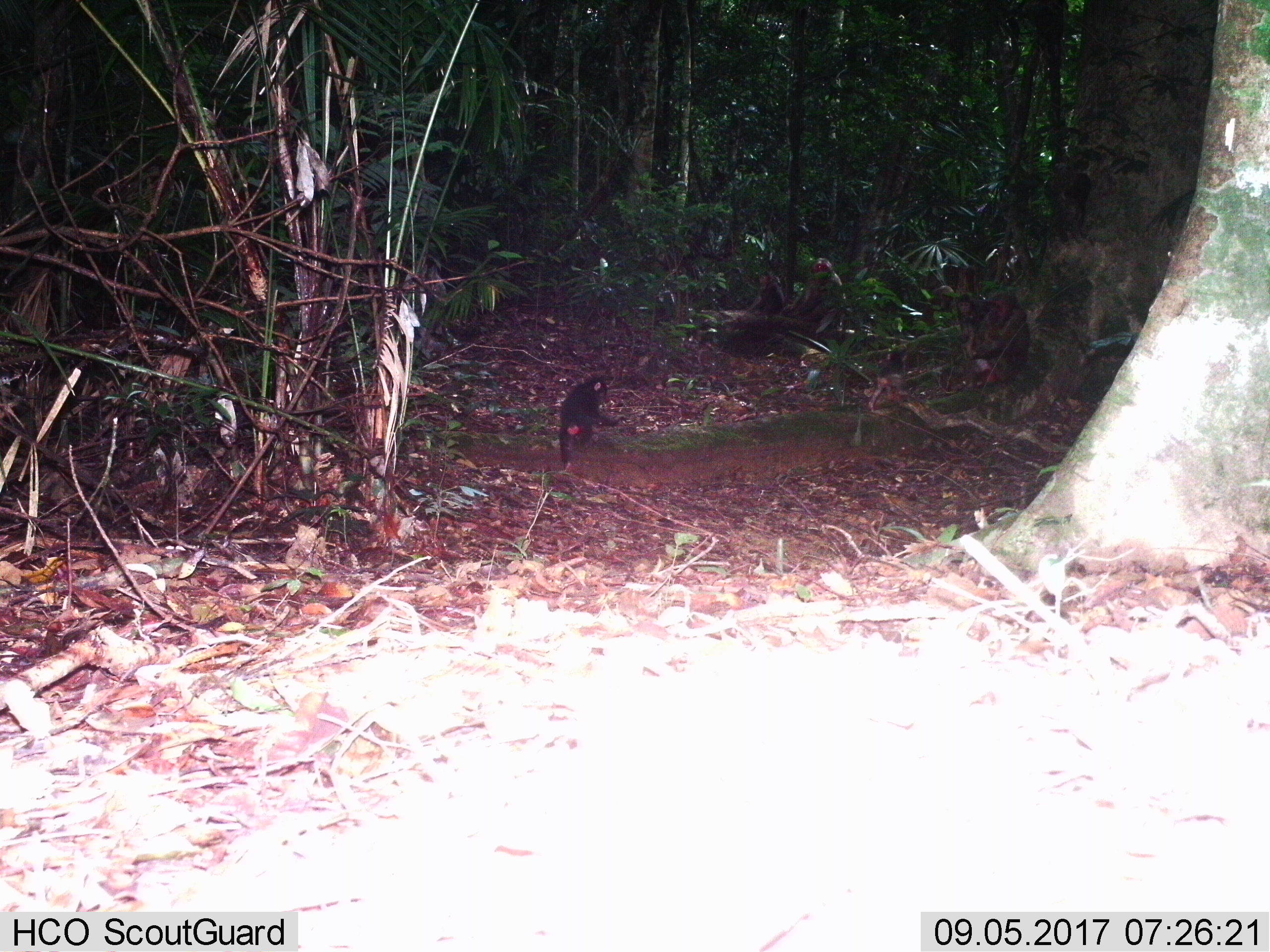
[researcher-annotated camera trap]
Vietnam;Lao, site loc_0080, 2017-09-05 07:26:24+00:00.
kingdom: Animalia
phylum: Chordata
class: Mammalia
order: Primates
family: Cercopithecidae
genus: Macaca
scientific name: Macaca arctoides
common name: stump-tailed macaque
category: stump tailed macaque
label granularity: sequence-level